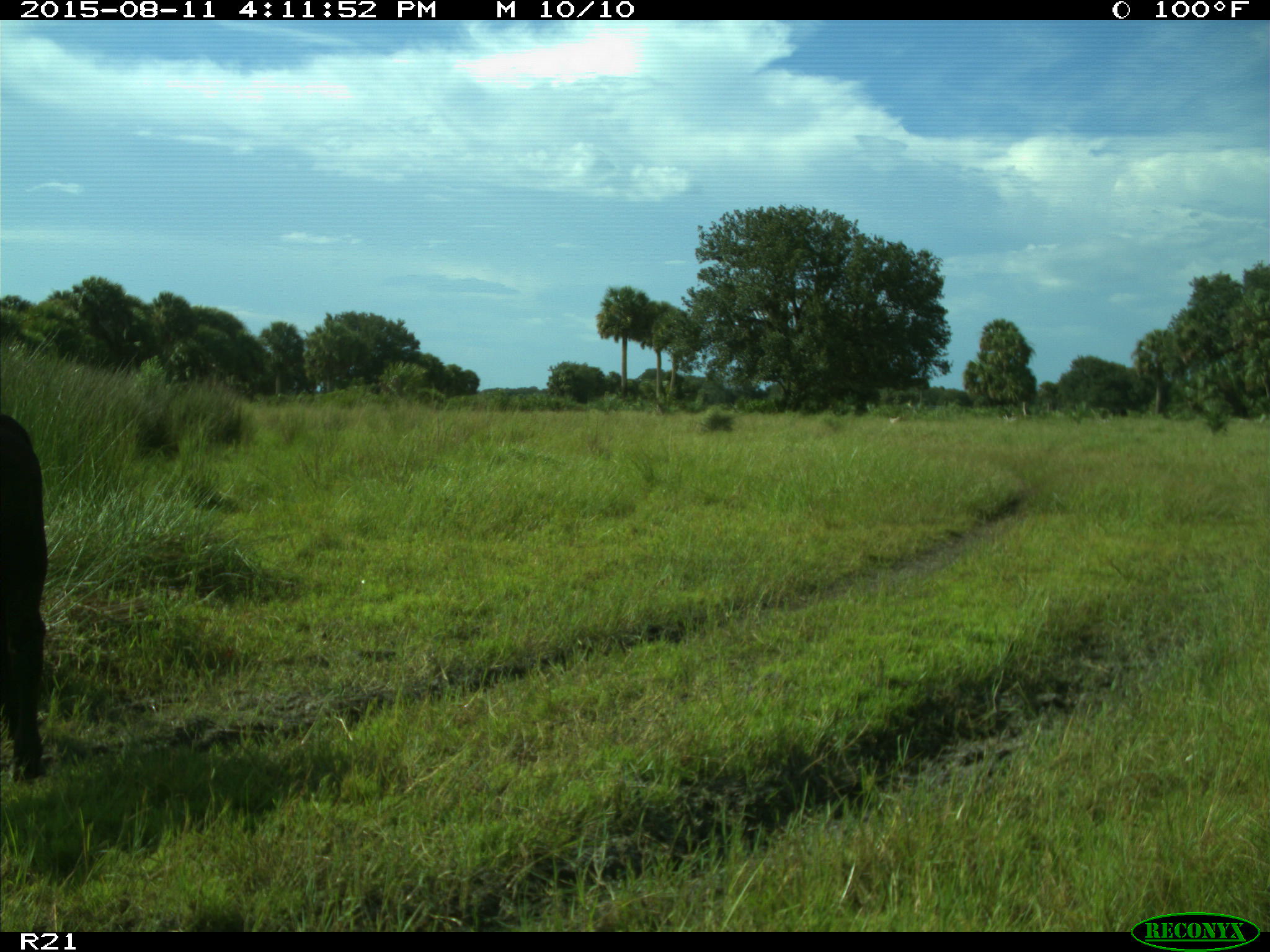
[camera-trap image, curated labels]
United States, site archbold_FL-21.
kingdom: Animalia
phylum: Chordata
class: Mammalia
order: Artiodactyla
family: Bovidae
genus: Bos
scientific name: Bos taurus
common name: domestic cow